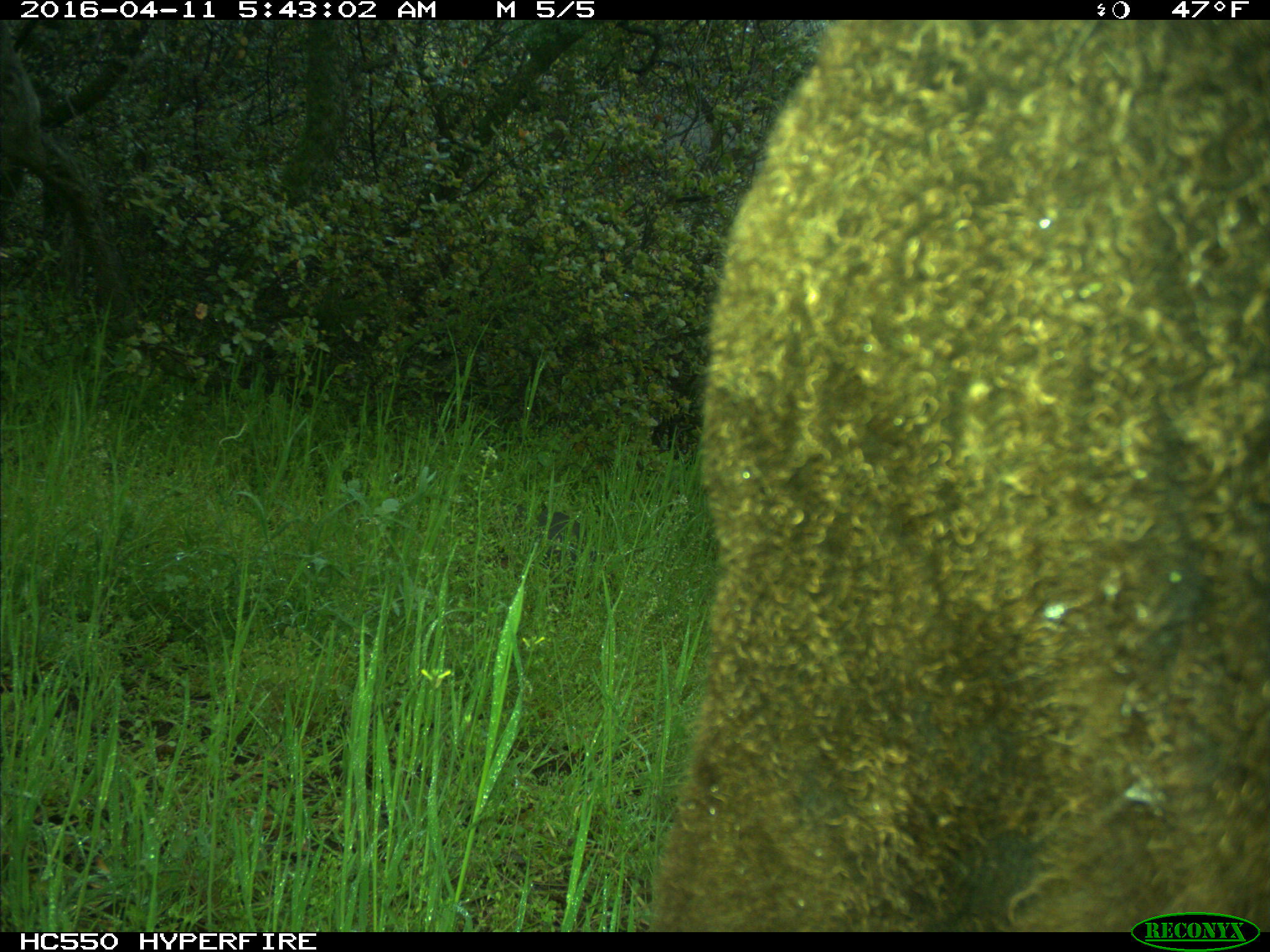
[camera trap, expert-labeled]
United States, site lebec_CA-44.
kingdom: Animalia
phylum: Chordata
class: Mammalia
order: Artiodactyla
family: Bovidae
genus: Bos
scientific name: Bos taurus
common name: domestic cow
Bos taurus (domestic cow).